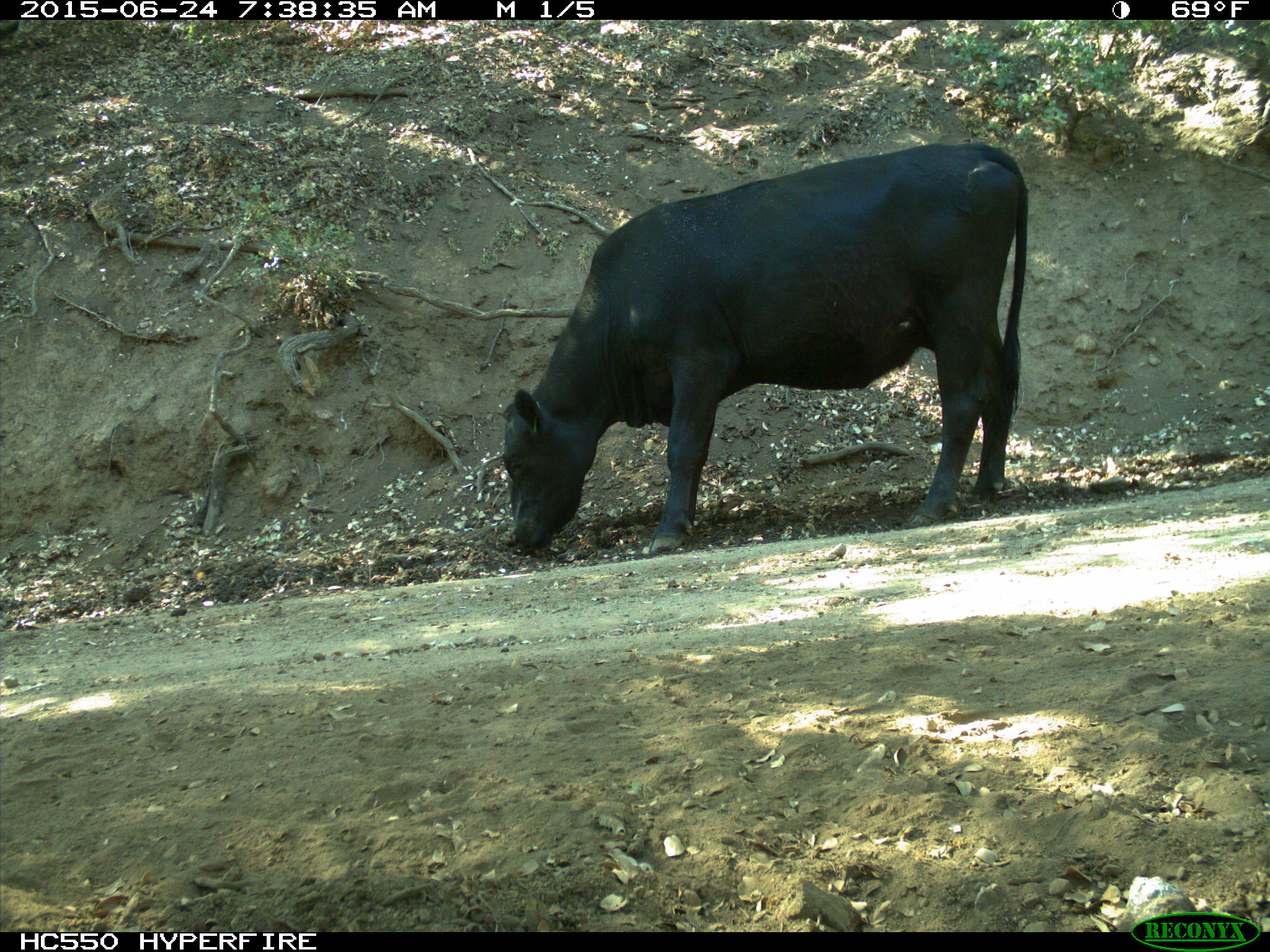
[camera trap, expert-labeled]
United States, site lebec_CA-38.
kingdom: Animalia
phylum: Chordata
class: Mammalia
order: Artiodactyla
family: Bovidae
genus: Bos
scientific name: Bos taurus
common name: domestic cow